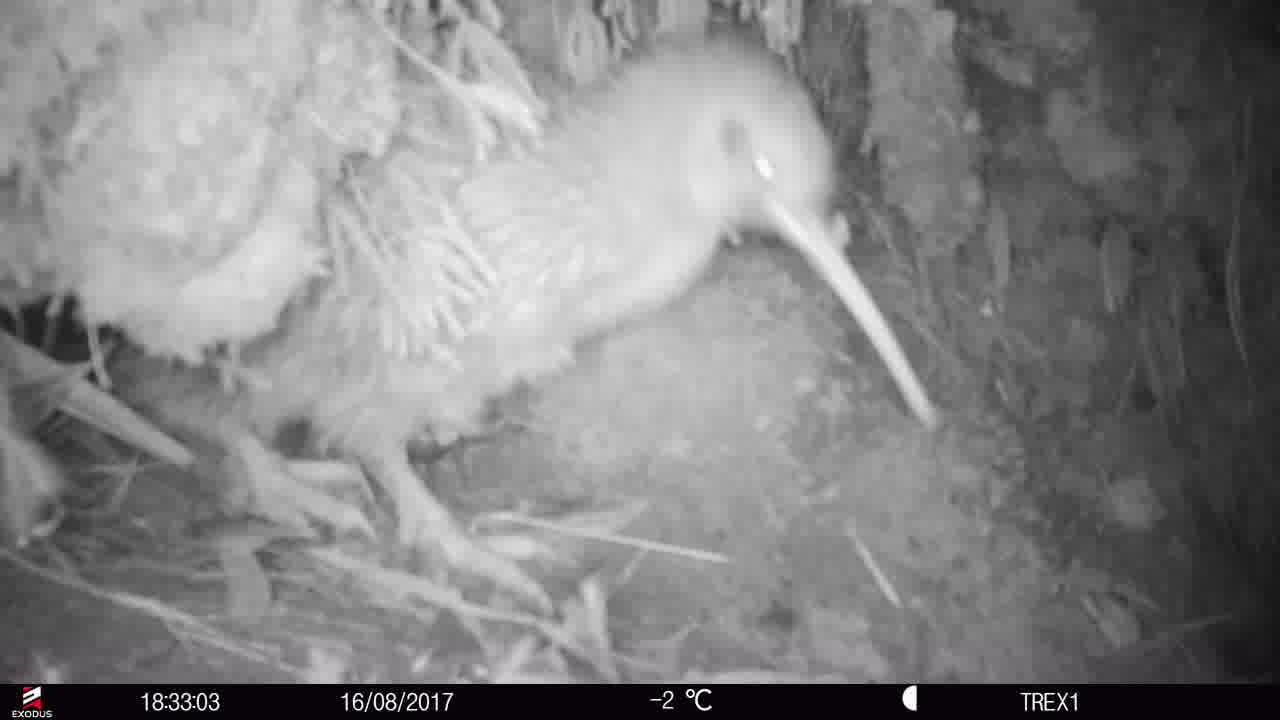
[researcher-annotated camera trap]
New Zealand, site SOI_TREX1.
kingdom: Animalia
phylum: Chordata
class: Aves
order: Apterygiformes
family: Apterygidae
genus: Apteryx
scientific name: Apteryx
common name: kiwi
Kiwi (Apteryx).